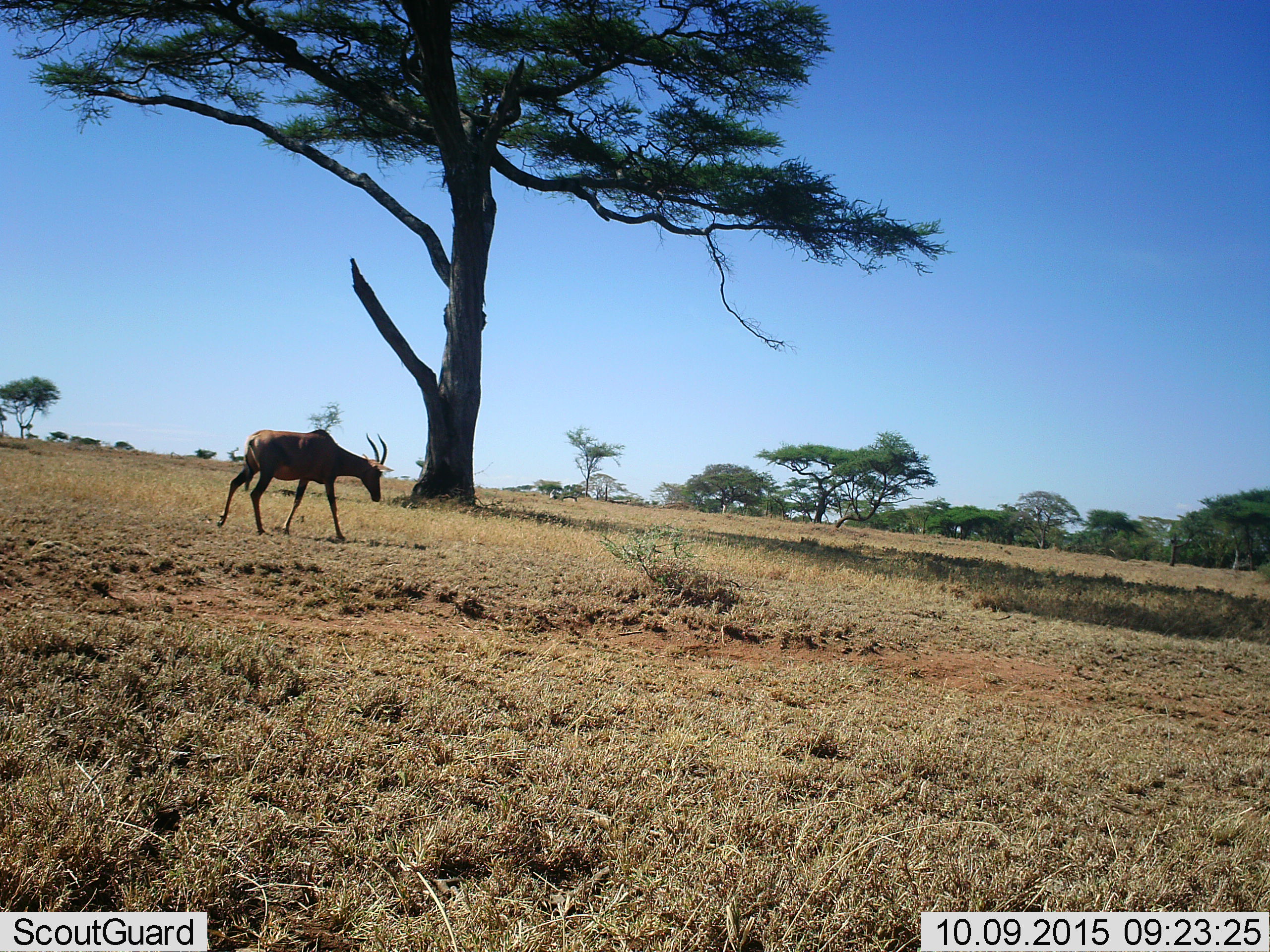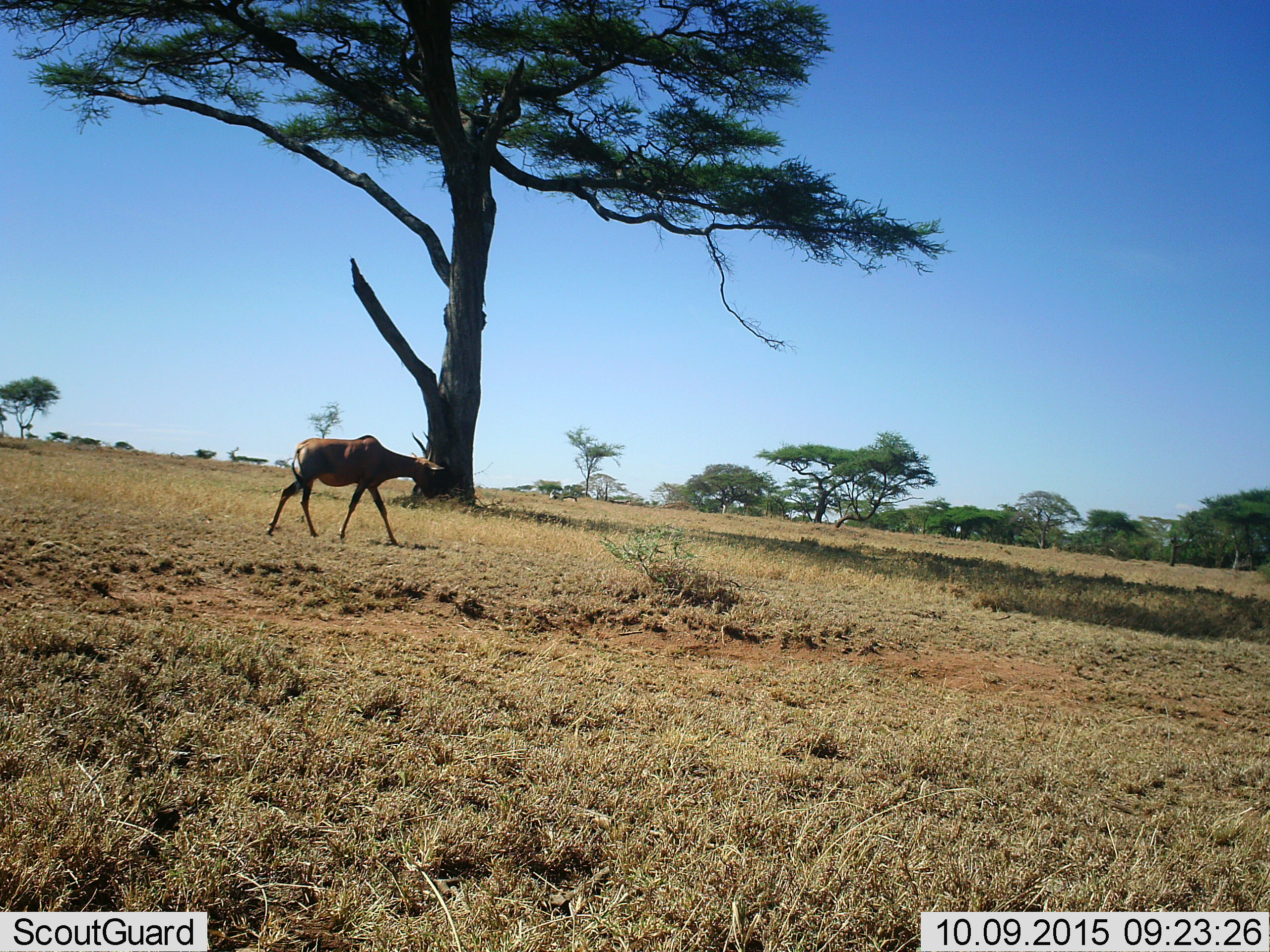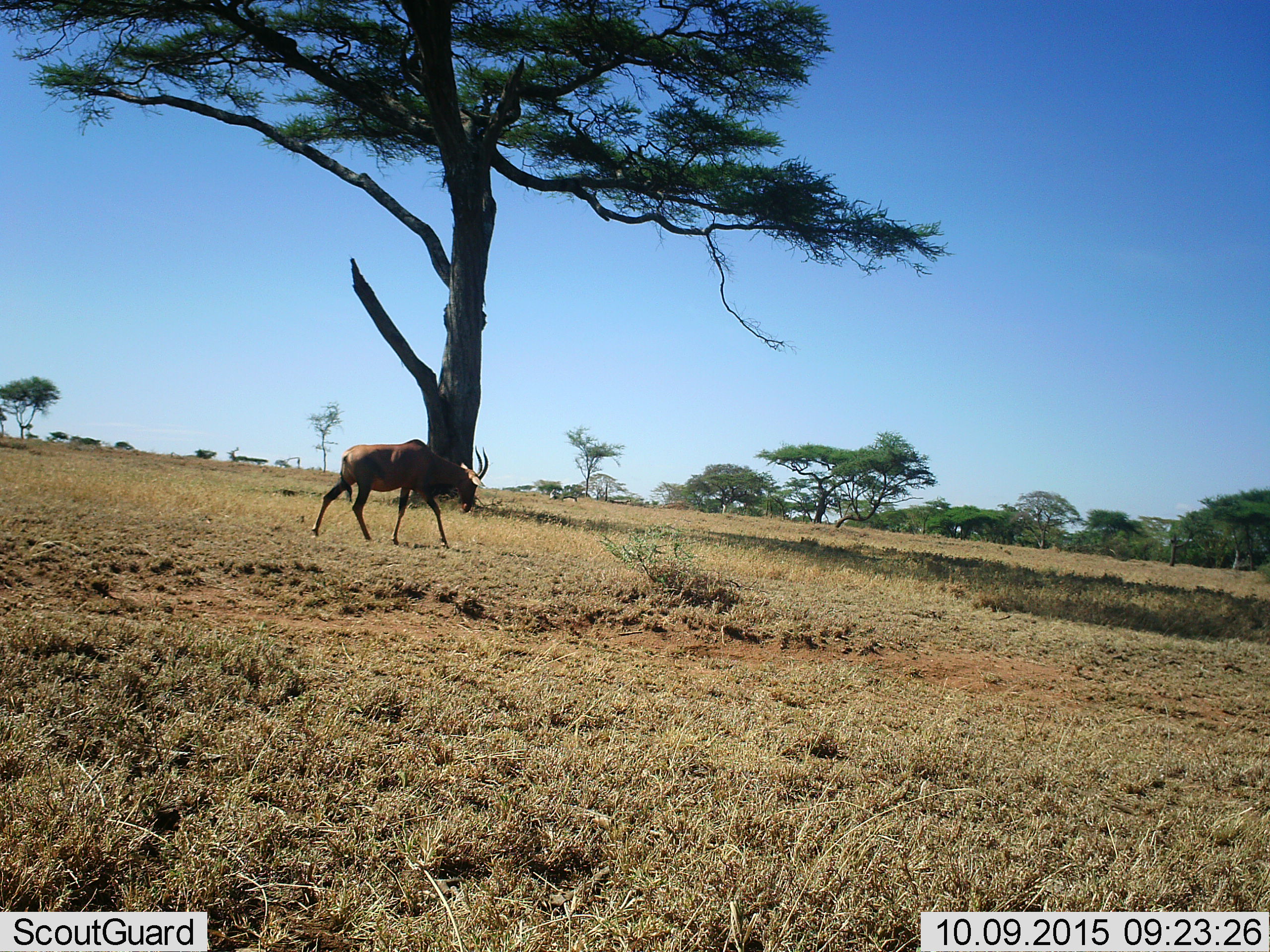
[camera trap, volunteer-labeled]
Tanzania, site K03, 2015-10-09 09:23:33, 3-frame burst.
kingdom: Animalia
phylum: Chordata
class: Mammalia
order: Artiodactyla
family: Bovidae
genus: Damaliscus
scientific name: Damaliscus lunatus jimela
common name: topi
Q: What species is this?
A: Topi (Damaliscus lunatus jimela).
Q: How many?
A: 1.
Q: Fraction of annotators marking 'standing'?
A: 0%.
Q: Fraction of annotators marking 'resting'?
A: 0%.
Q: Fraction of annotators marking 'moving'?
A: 100%.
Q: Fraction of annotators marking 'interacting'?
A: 0%.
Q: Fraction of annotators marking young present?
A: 0%.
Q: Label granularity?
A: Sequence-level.